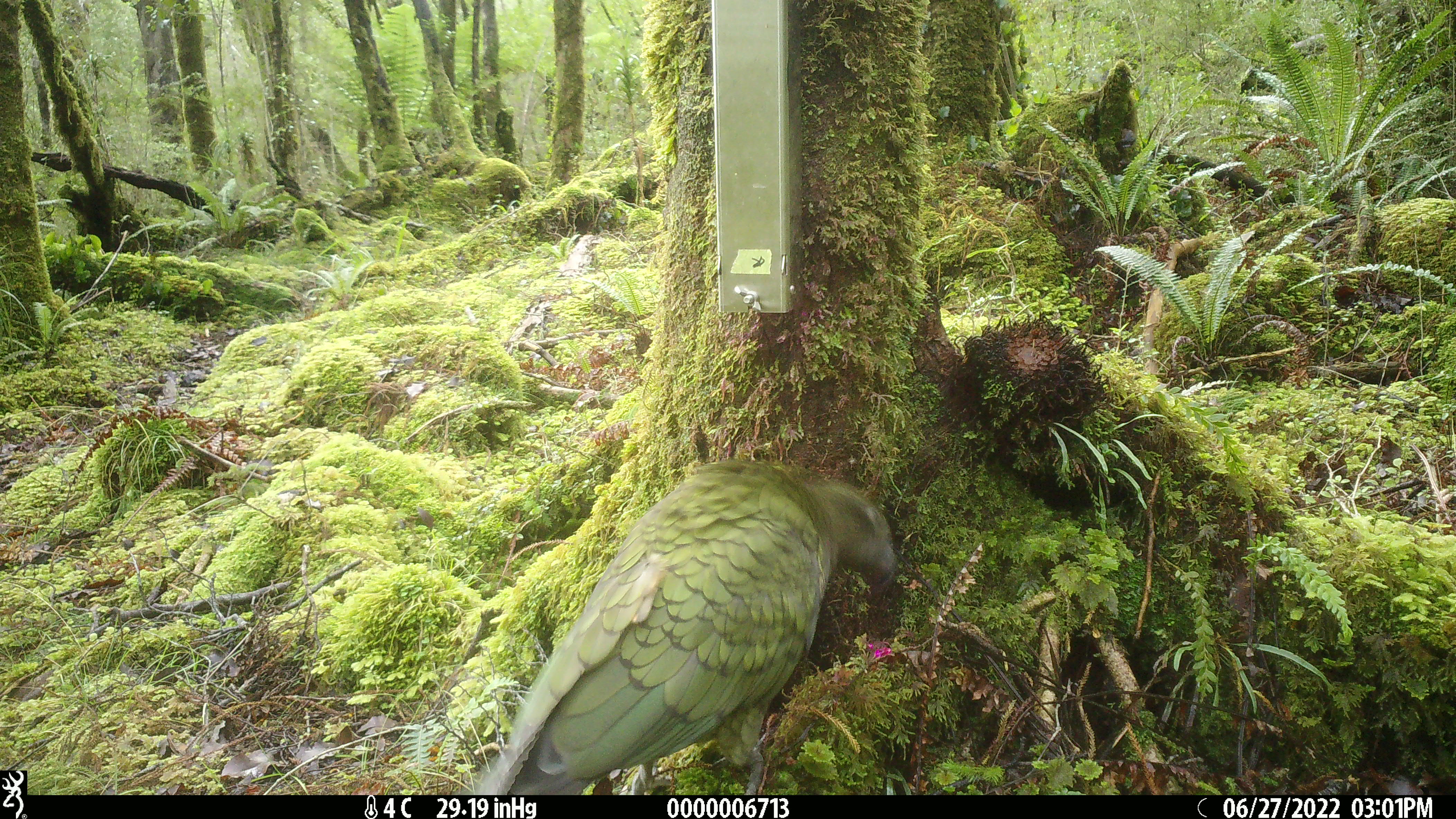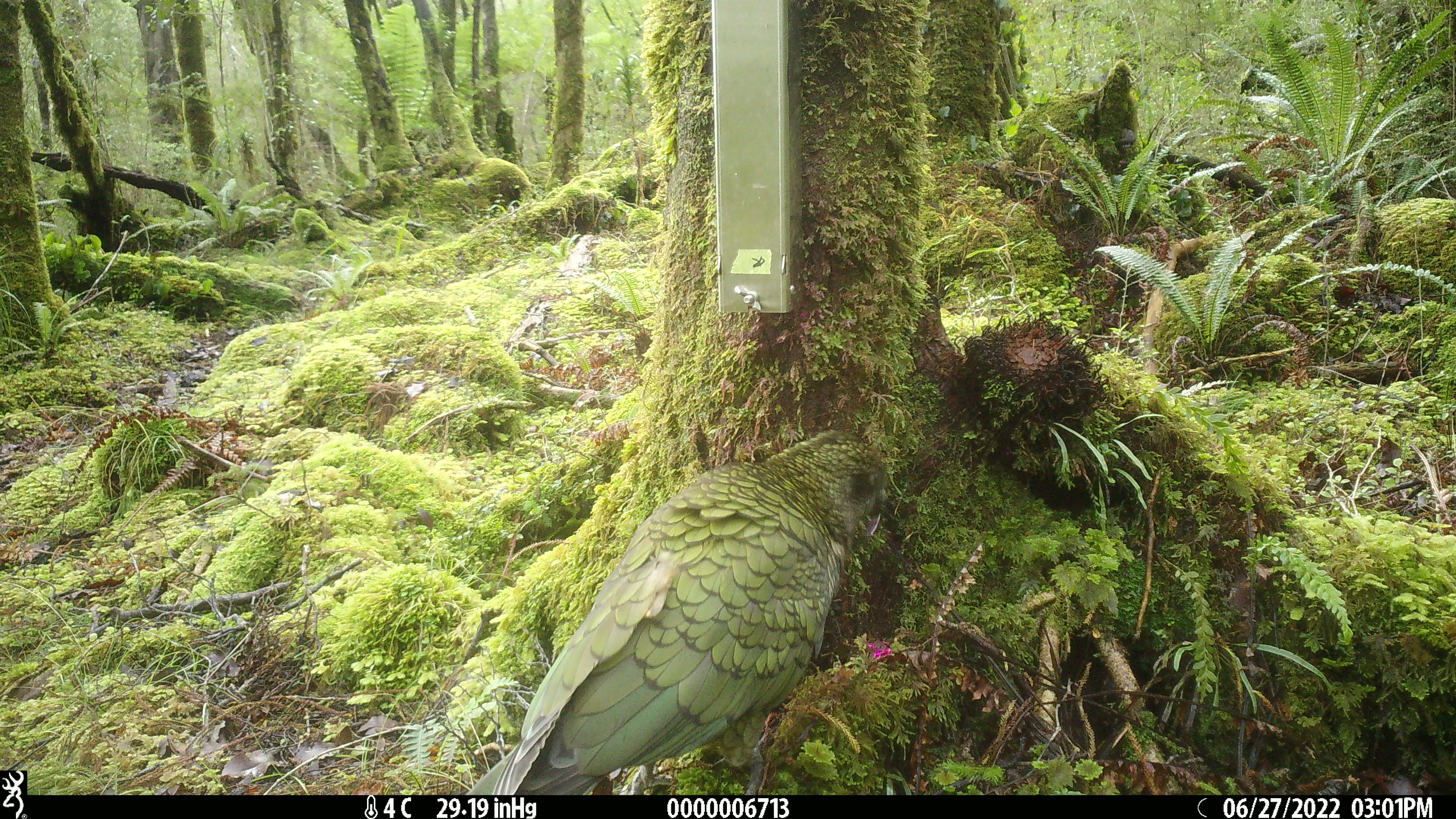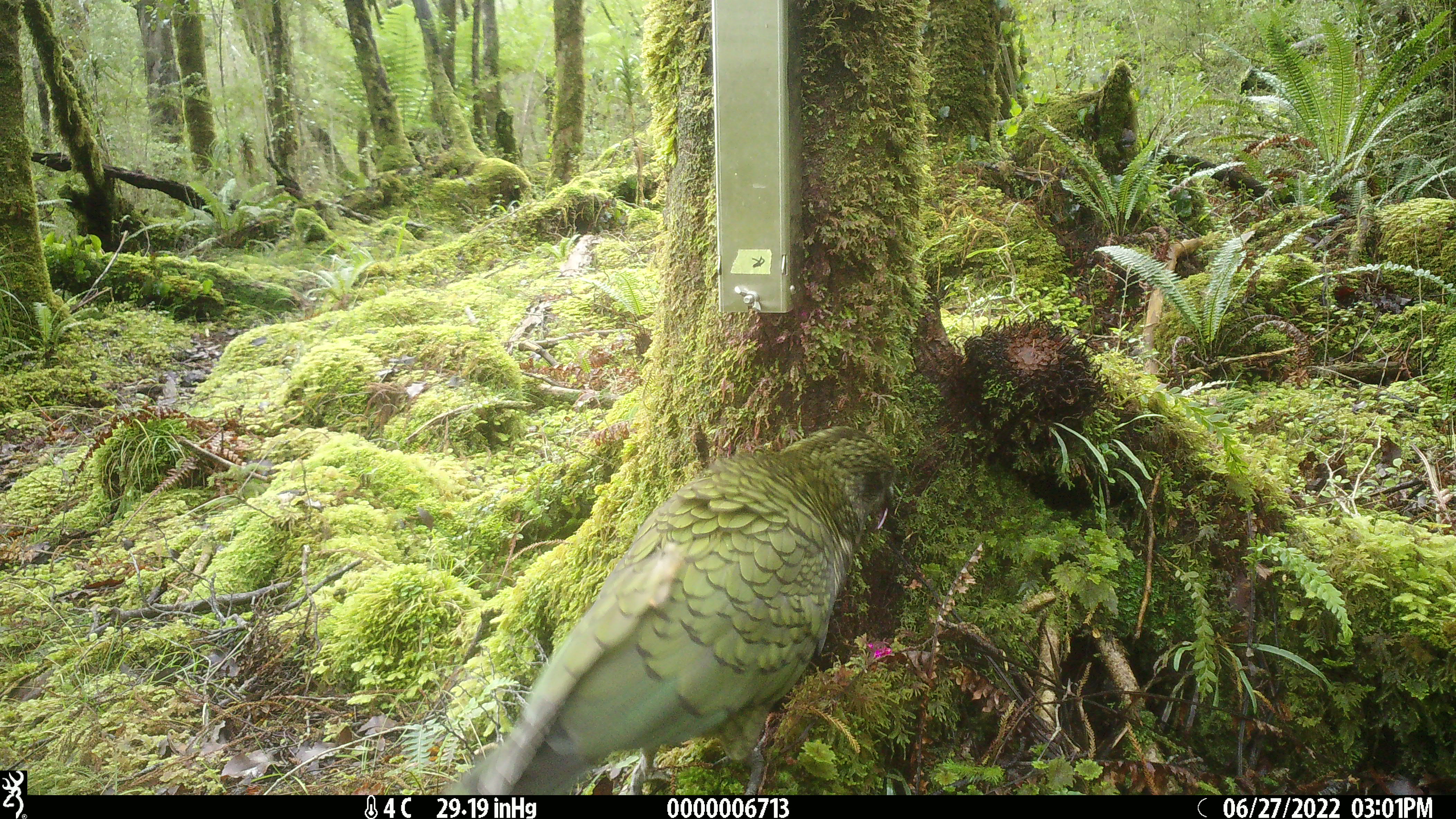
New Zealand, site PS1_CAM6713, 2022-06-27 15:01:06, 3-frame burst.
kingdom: Animalia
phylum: Chordata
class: Aves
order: Psittaciformes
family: Strigopidae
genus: Nestor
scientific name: Nestor notabilis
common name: kea